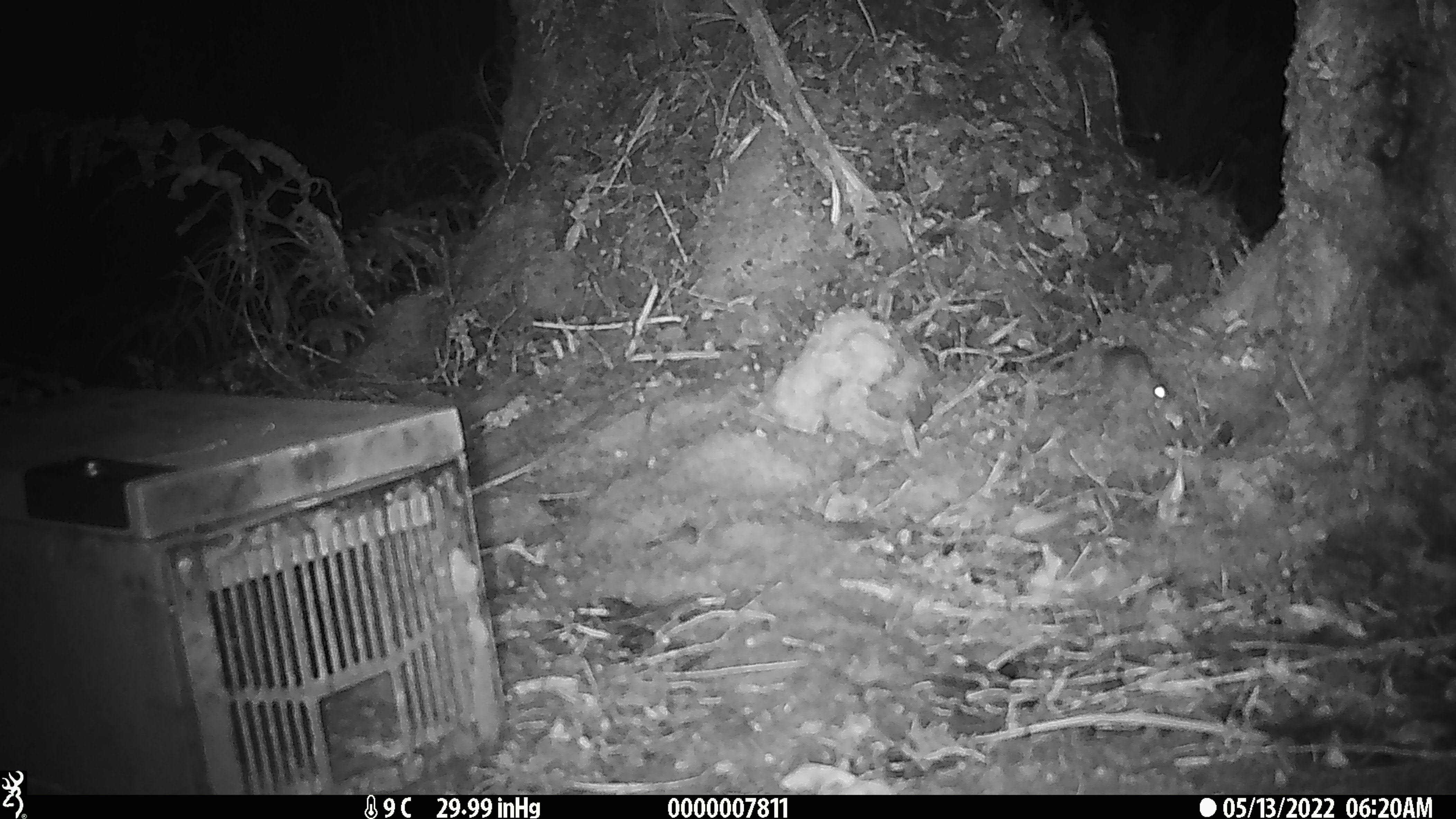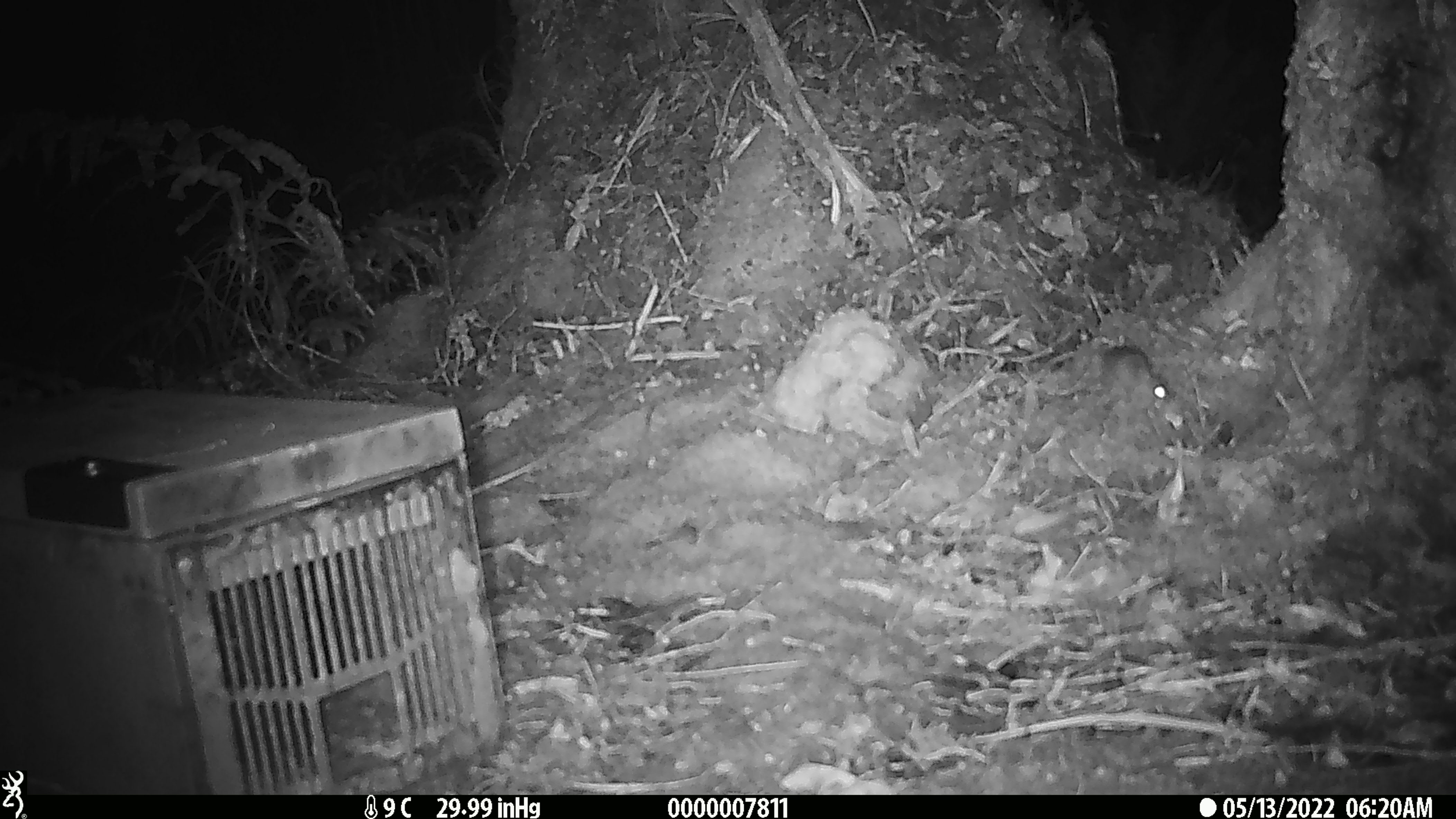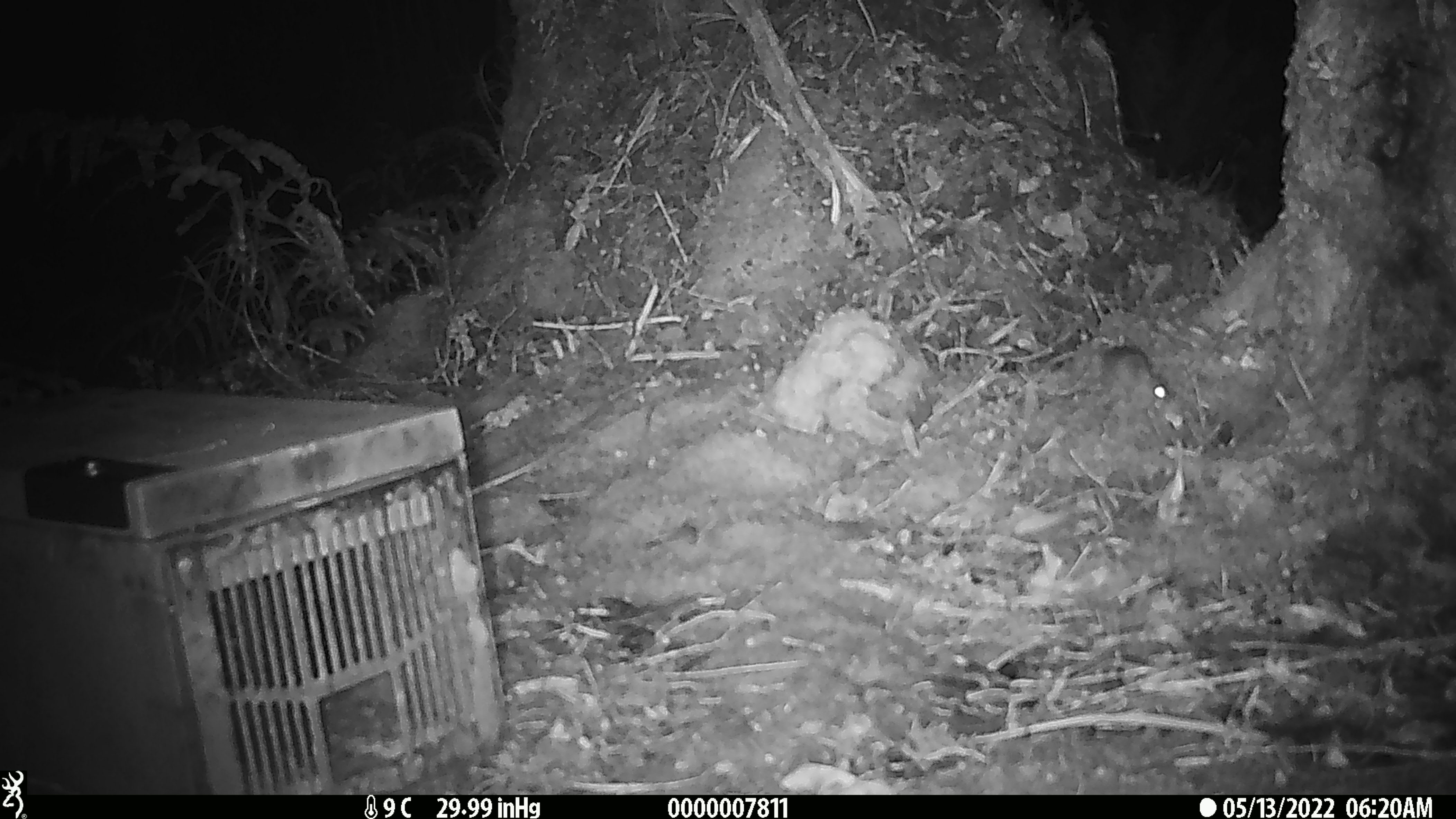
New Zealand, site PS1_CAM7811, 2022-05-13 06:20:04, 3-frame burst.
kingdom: Animalia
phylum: Chordata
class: Mammalia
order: Rodentia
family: Muridae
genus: Mus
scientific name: Mus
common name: mouse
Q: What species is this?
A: Mouse (Mus).